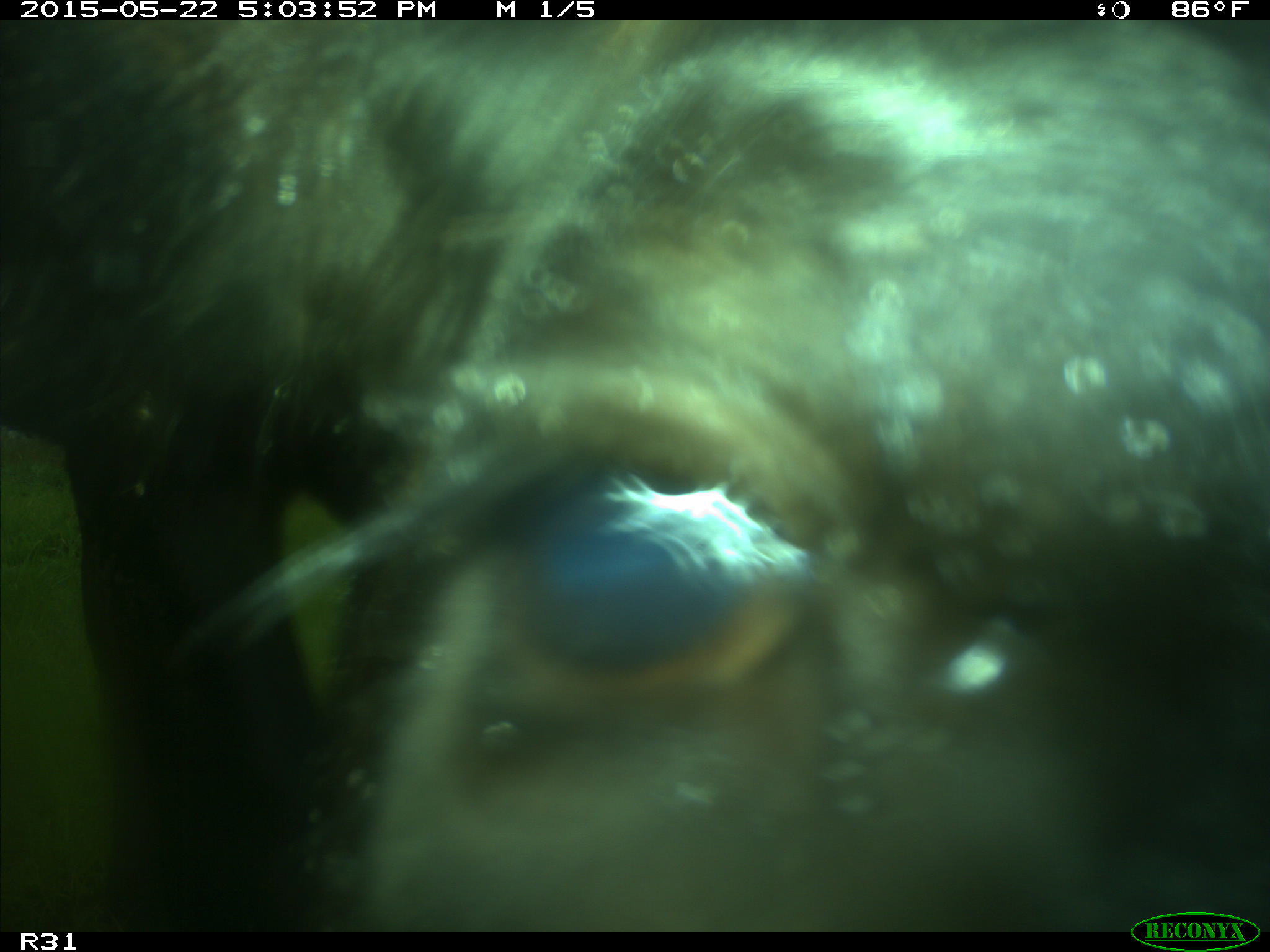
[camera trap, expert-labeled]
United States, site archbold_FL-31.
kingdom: Animalia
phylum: Chordata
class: Mammalia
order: Artiodactyla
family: Bovidae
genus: Bos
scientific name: Bos taurus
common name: domestic cow